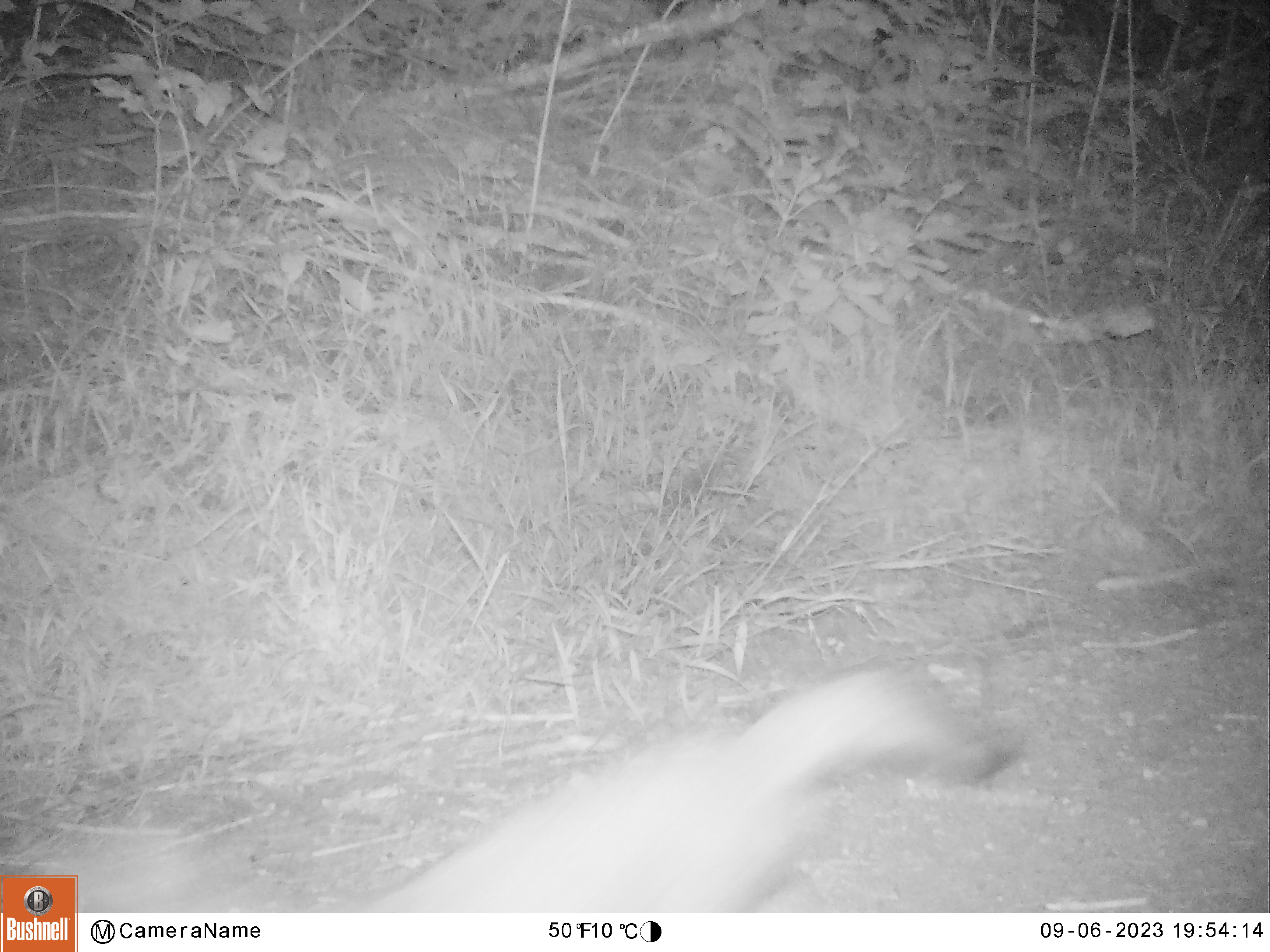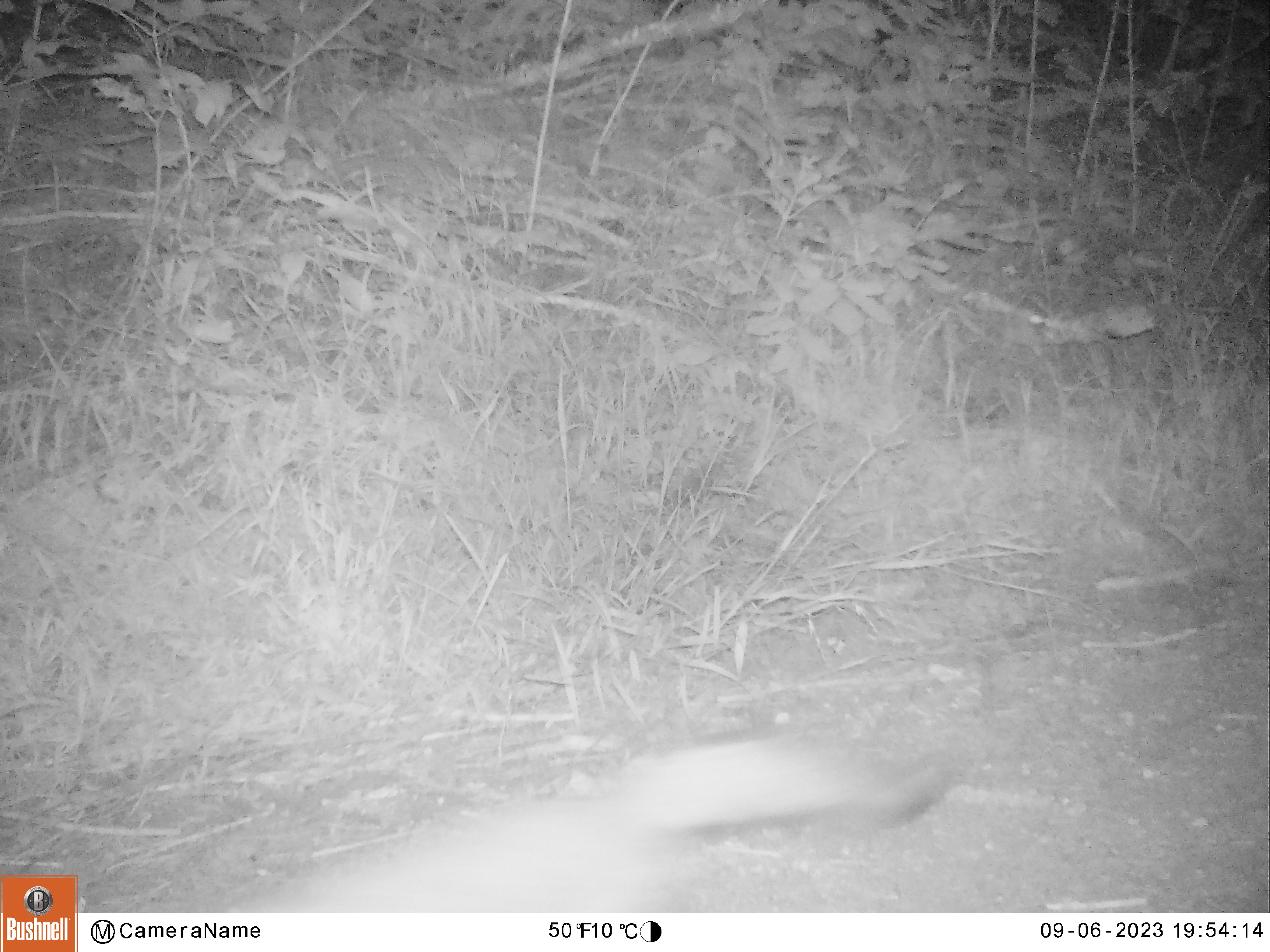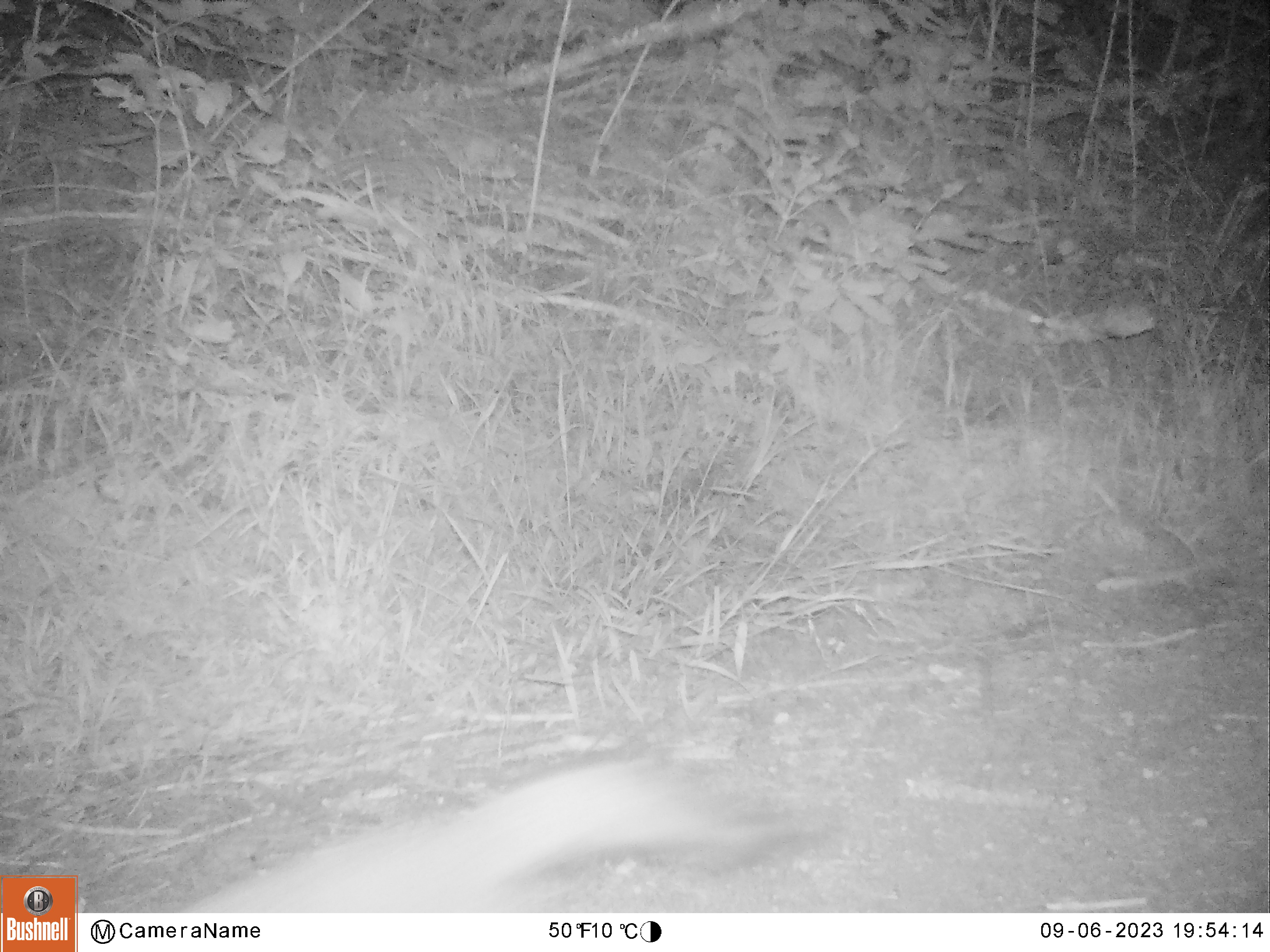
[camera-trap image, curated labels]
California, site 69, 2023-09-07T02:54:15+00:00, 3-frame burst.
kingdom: Animalia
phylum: Chordata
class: Mammalia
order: Carnivora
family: Canidae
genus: Urocyon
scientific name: Urocyon cinereoargenteus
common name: gray fox